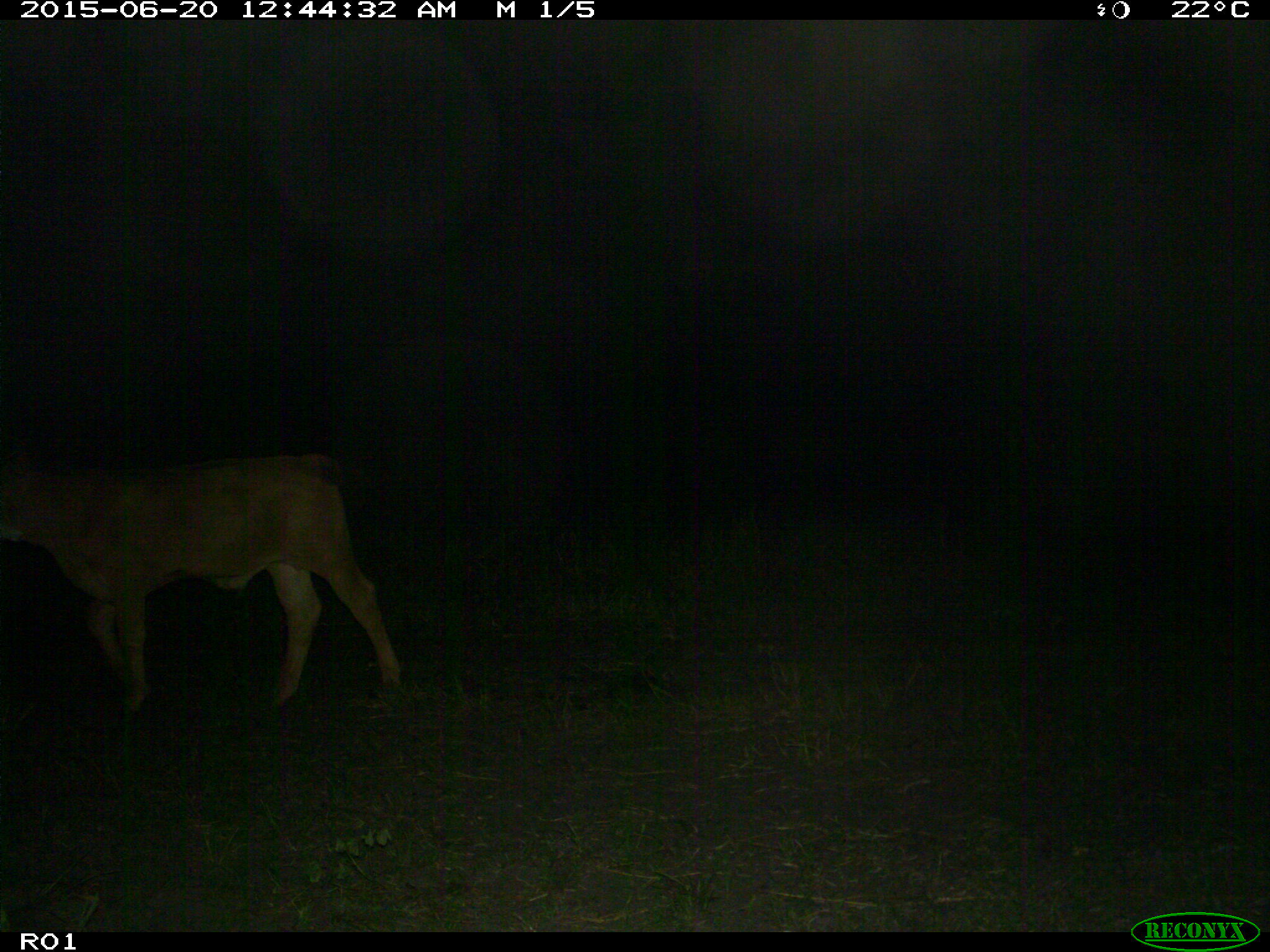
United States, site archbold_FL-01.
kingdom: Animalia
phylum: Chordata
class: Mammalia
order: Artiodactyla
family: Bovidae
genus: Bos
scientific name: Bos taurus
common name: domestic cow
Bos taurus (domestic cow).